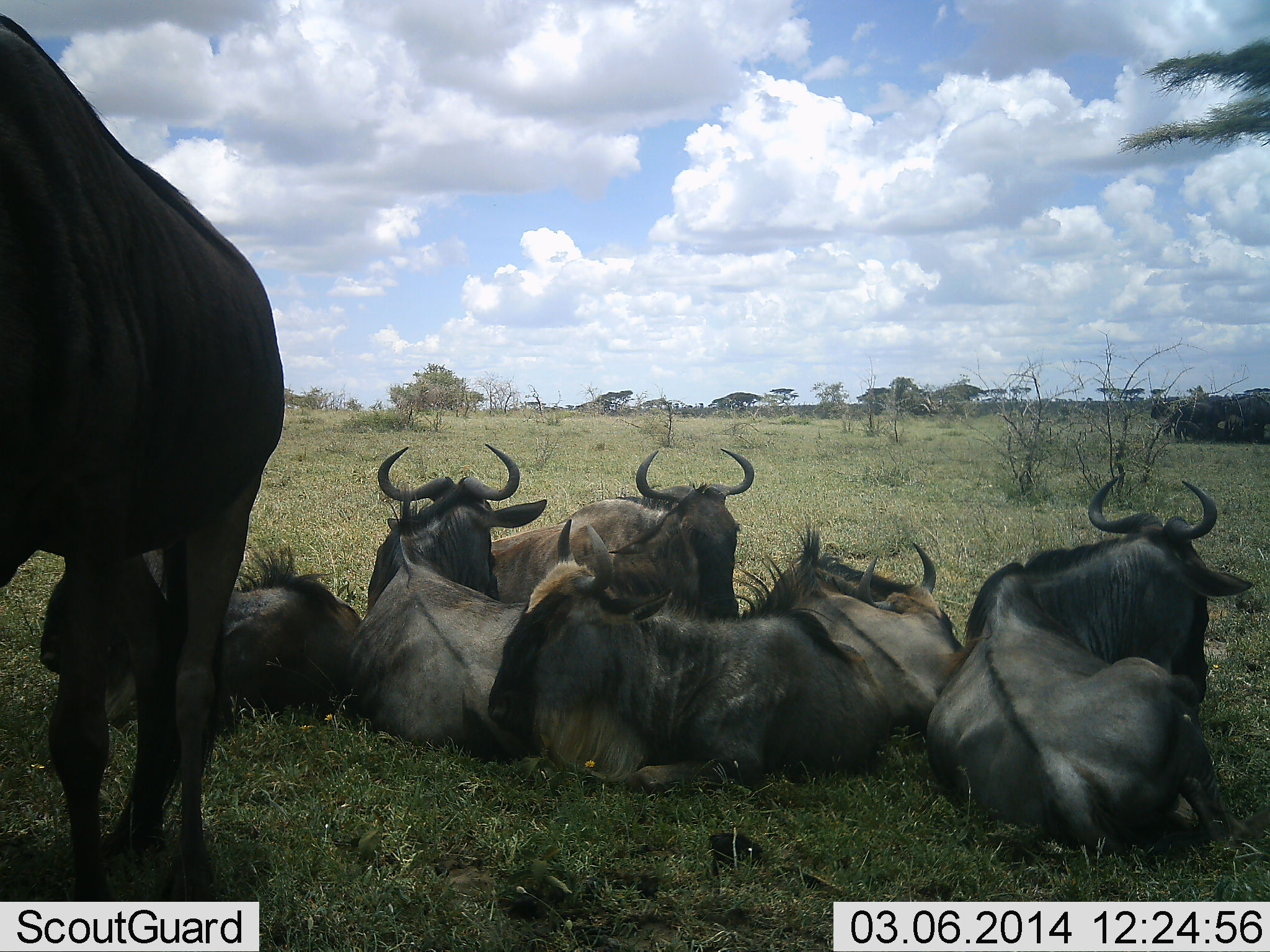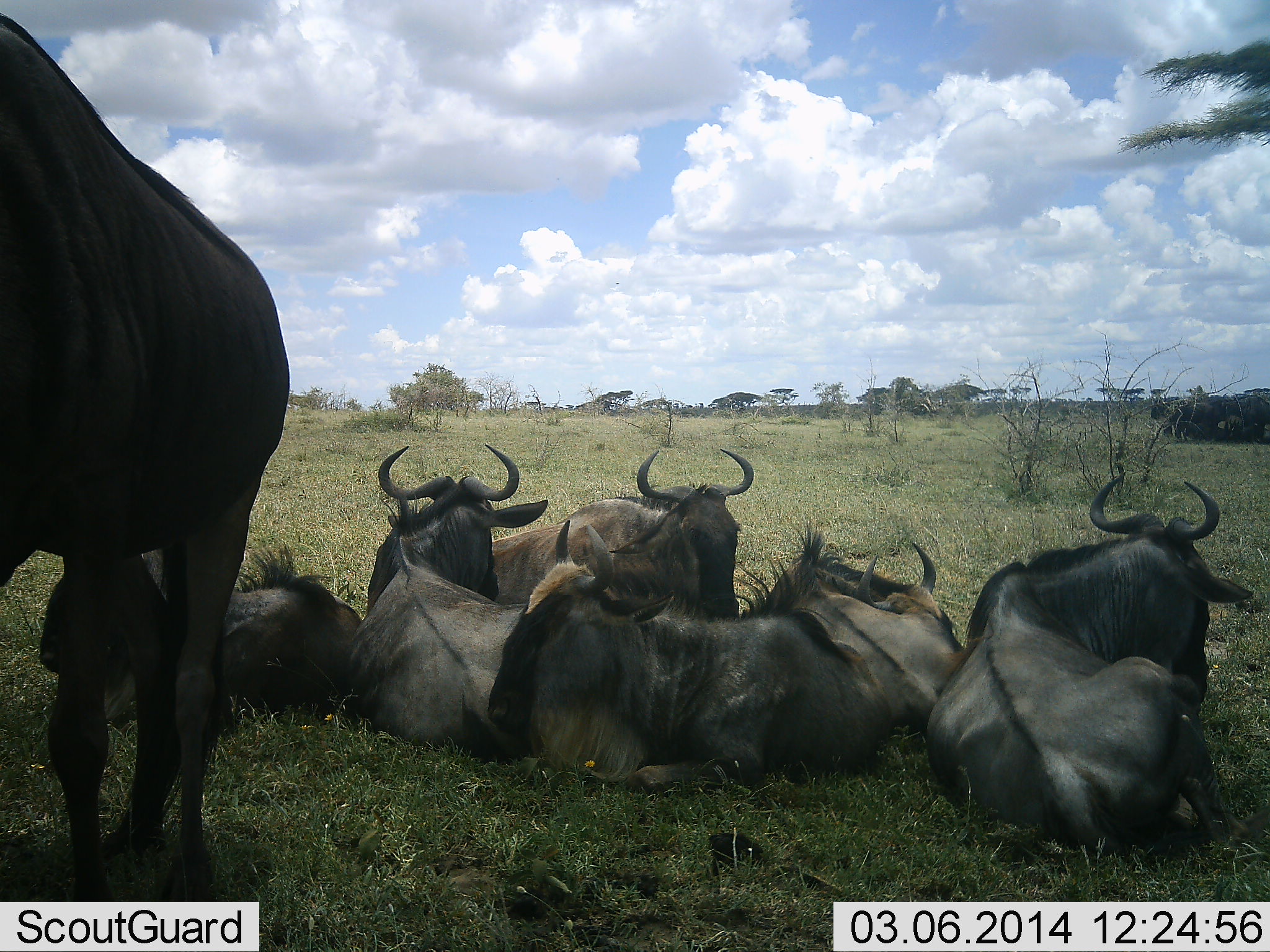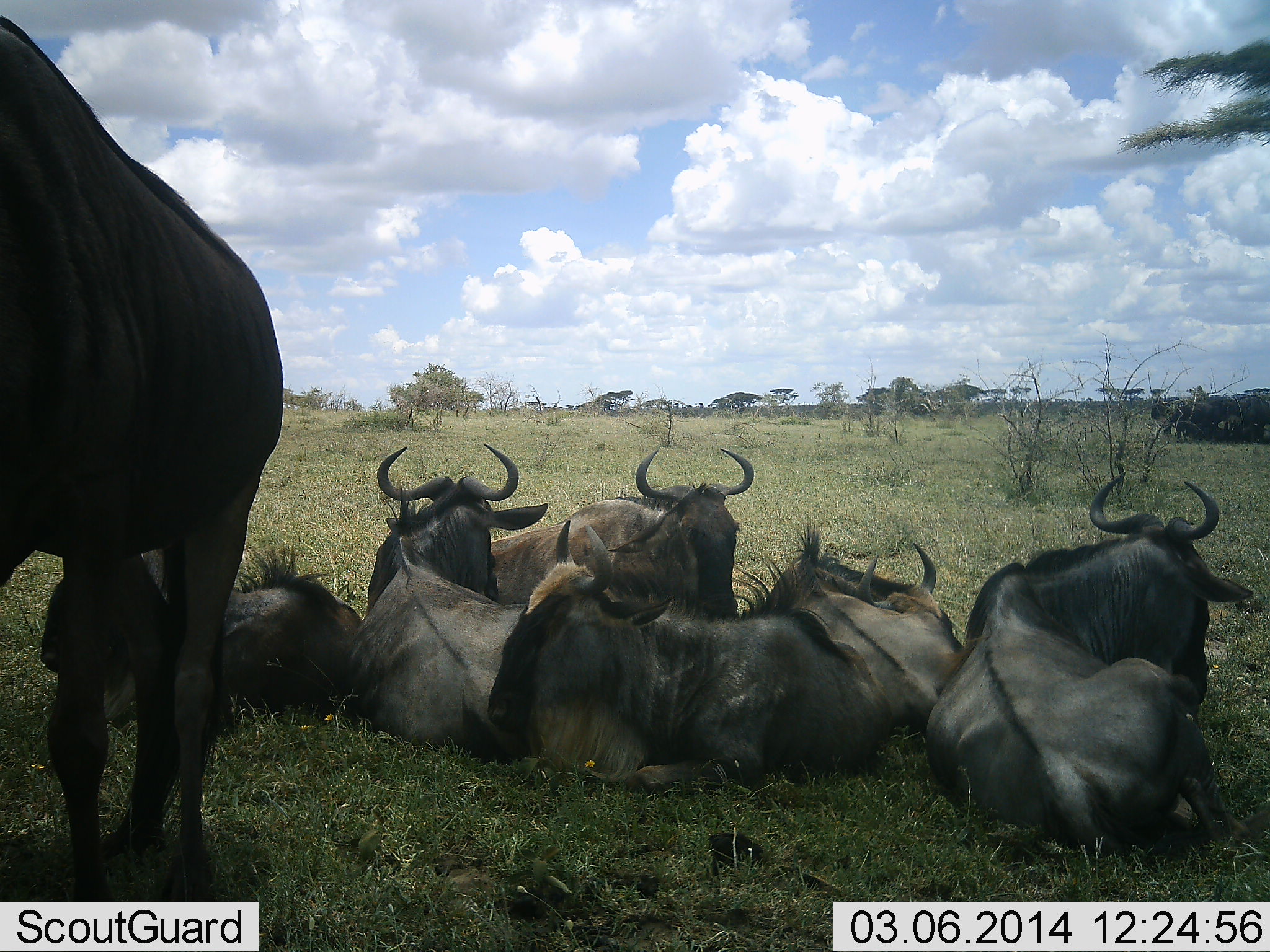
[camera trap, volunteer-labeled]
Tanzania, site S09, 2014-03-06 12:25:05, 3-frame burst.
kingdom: Animalia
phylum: Chordata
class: Mammalia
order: Artiodactyla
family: Bovidae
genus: Connochaetes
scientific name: Connochaetes taurinus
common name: blue wildebeest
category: wildebeest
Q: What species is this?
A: Wildebeest (blue wildebeest) (Connochaetes taurinus).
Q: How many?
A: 7.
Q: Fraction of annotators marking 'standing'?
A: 70%.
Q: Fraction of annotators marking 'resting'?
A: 100%.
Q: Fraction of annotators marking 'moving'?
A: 0%.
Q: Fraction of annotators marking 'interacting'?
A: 0%.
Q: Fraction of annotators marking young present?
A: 0%.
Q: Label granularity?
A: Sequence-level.